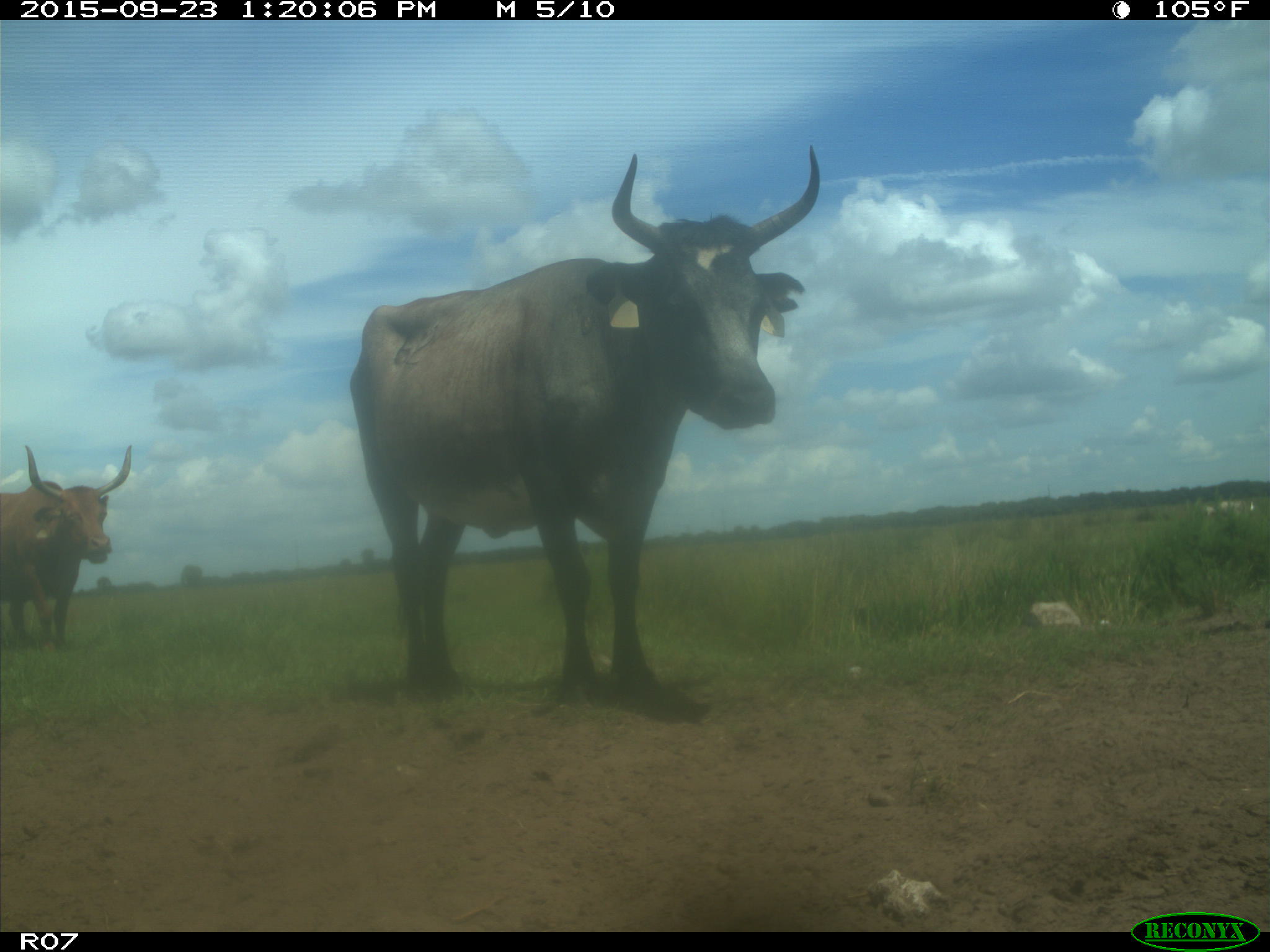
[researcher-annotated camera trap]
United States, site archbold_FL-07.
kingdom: Animalia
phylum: Chordata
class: Mammalia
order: Artiodactyla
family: Bovidae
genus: Bos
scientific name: Bos taurus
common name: domestic cow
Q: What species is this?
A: Bos taurus (domestic cow).